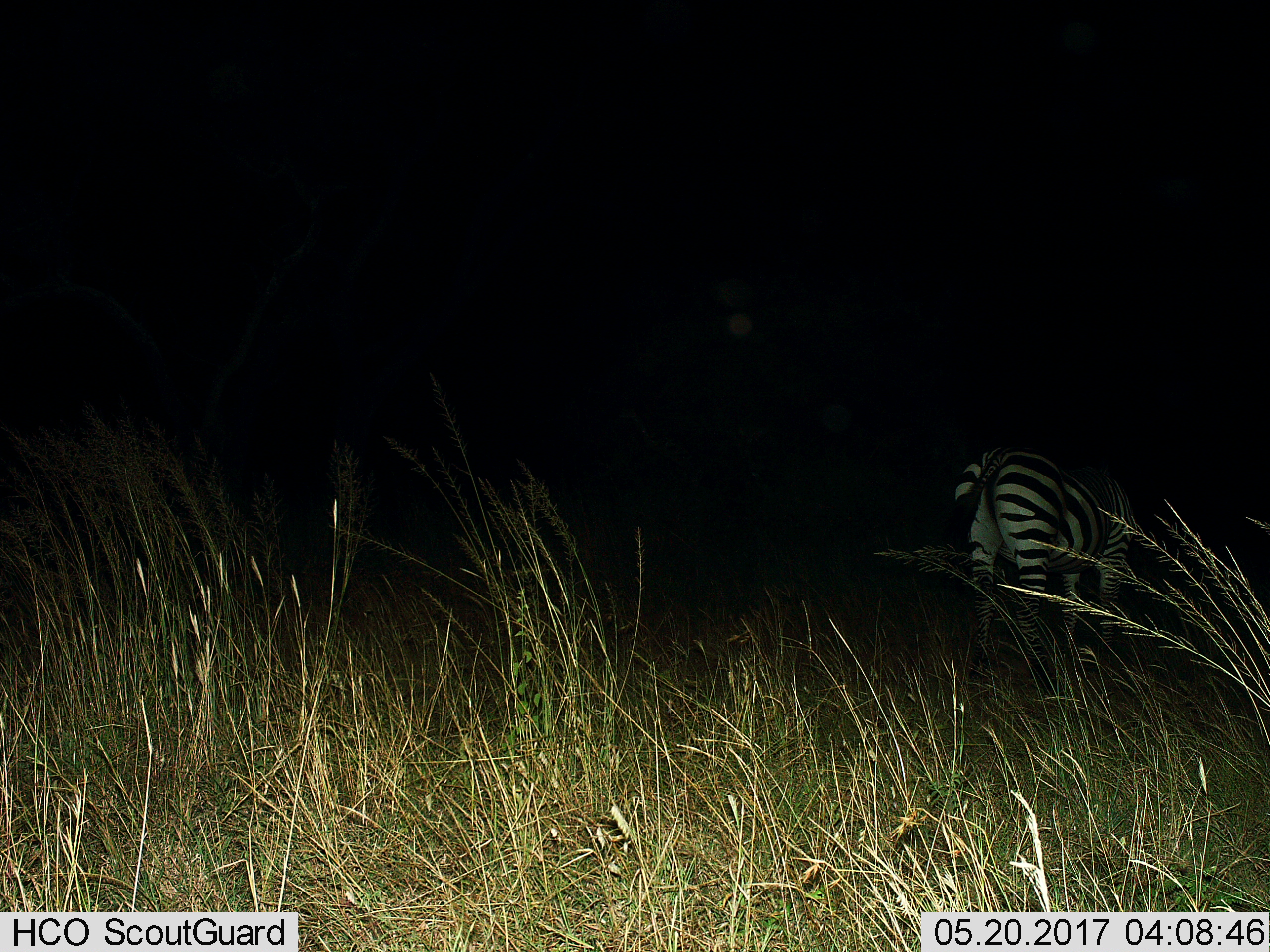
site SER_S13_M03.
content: unidentified animal